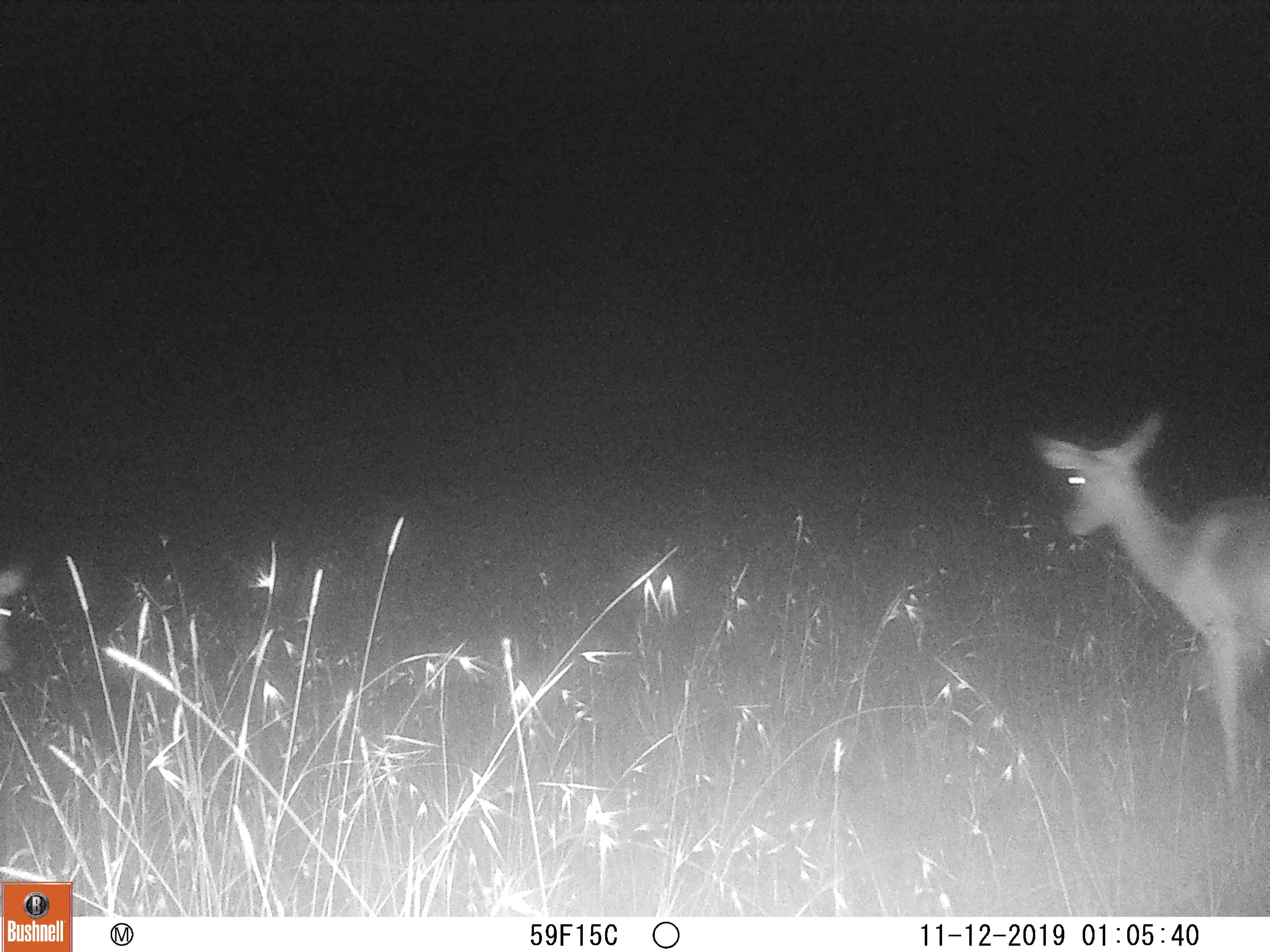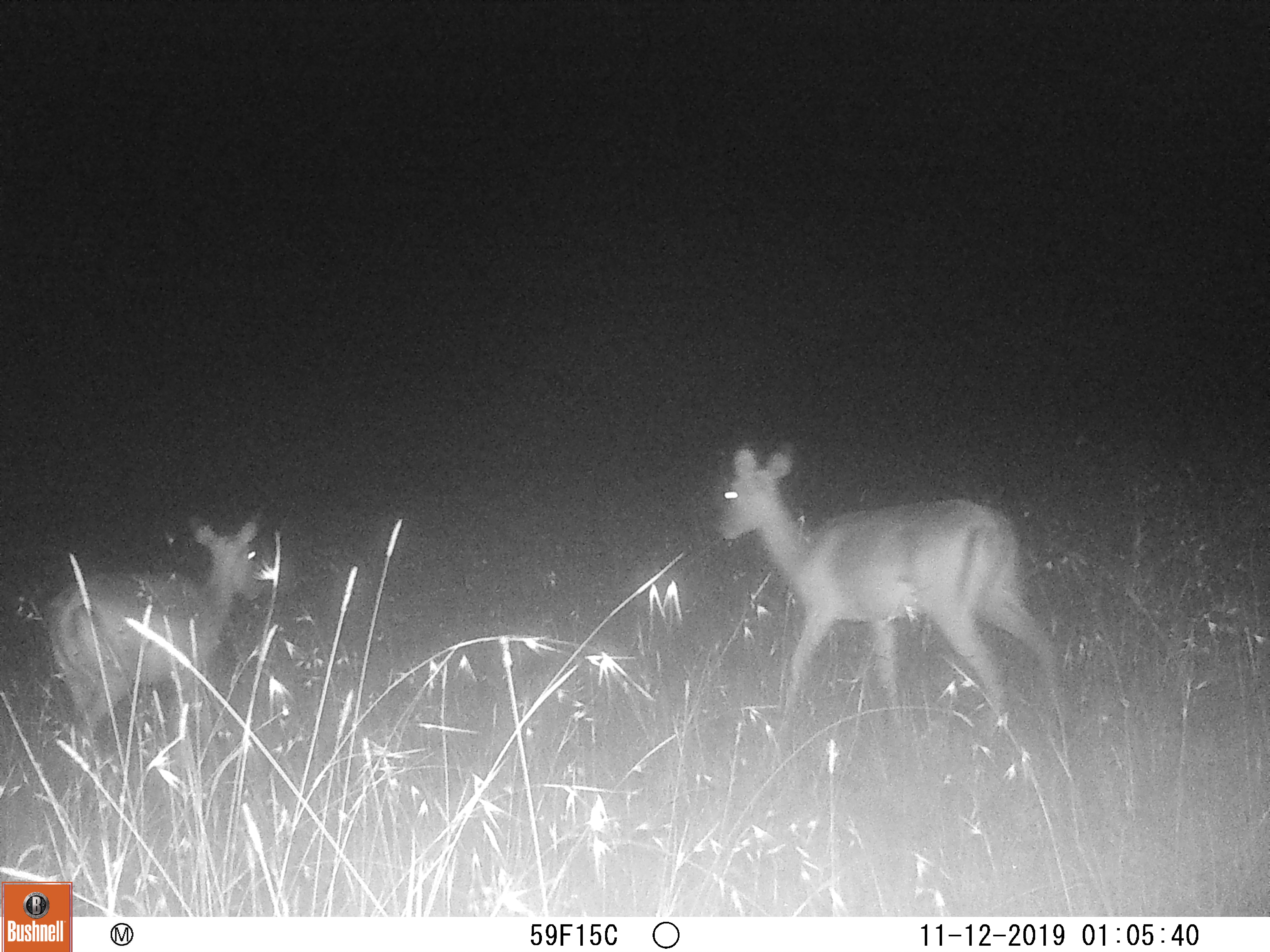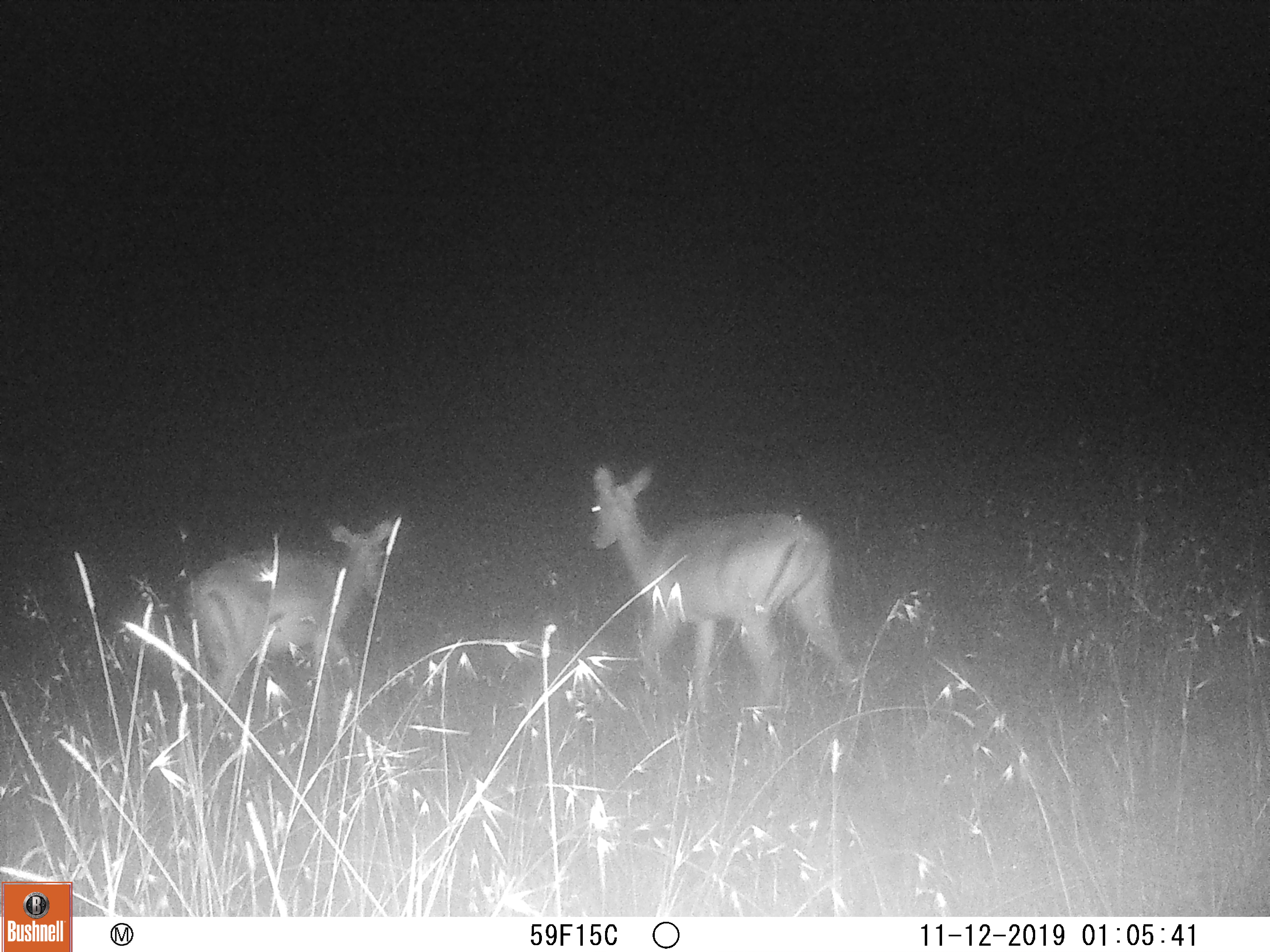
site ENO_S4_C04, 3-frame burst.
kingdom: Animalia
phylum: Chordata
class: Mammalia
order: Artiodactyla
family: Bovidae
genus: Aepyceros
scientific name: Aepyceros melampus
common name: impala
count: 2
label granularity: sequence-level